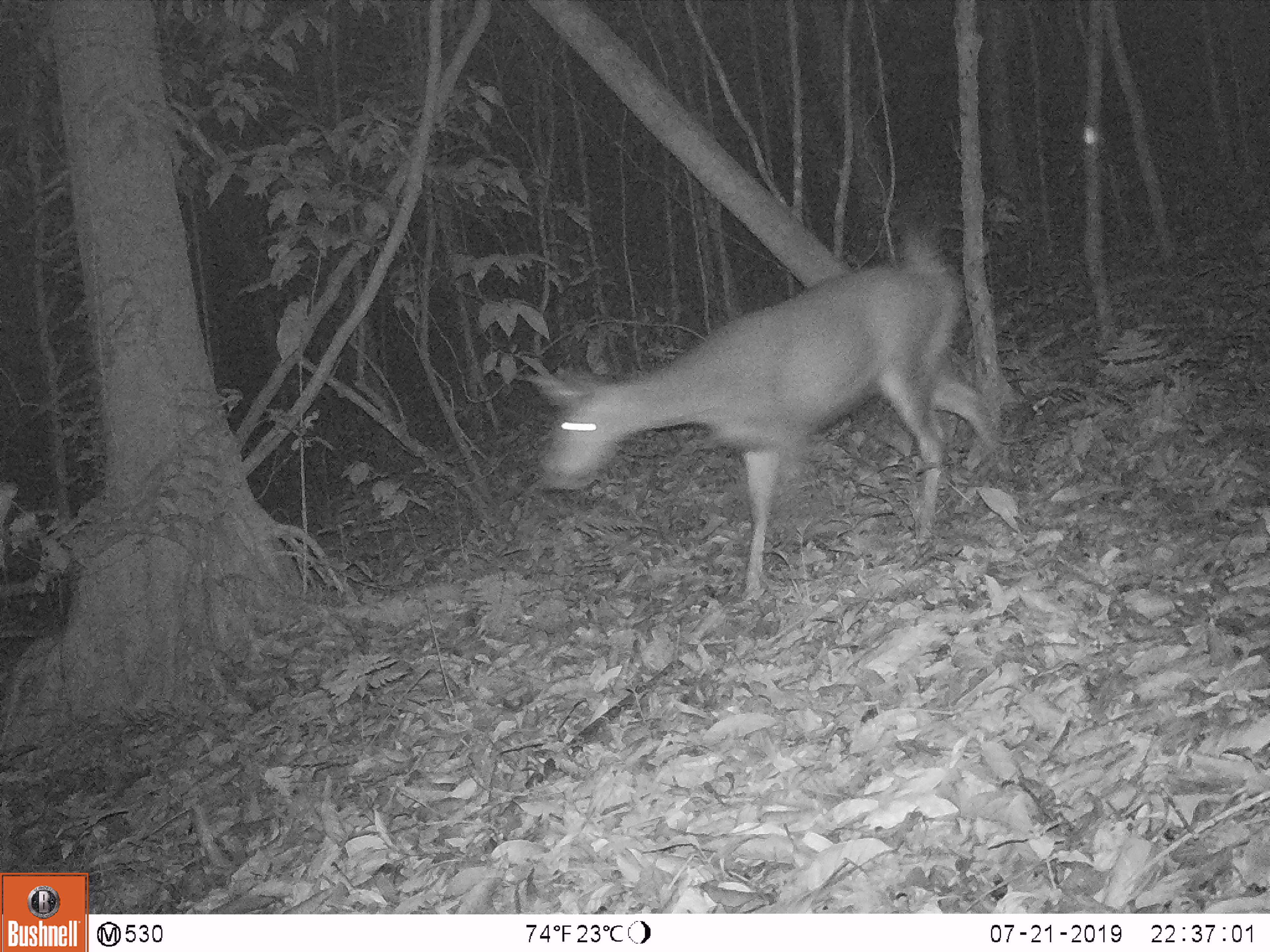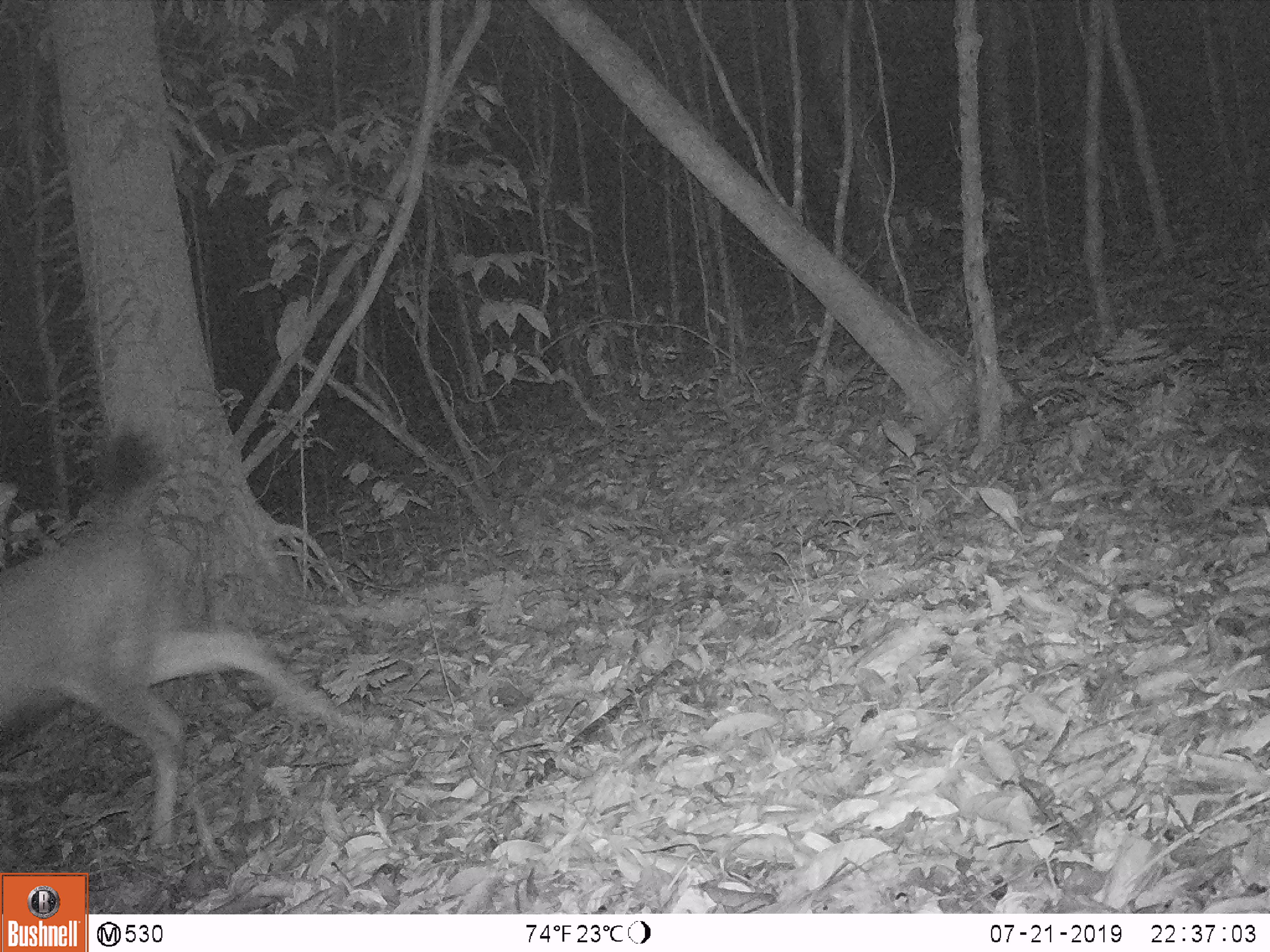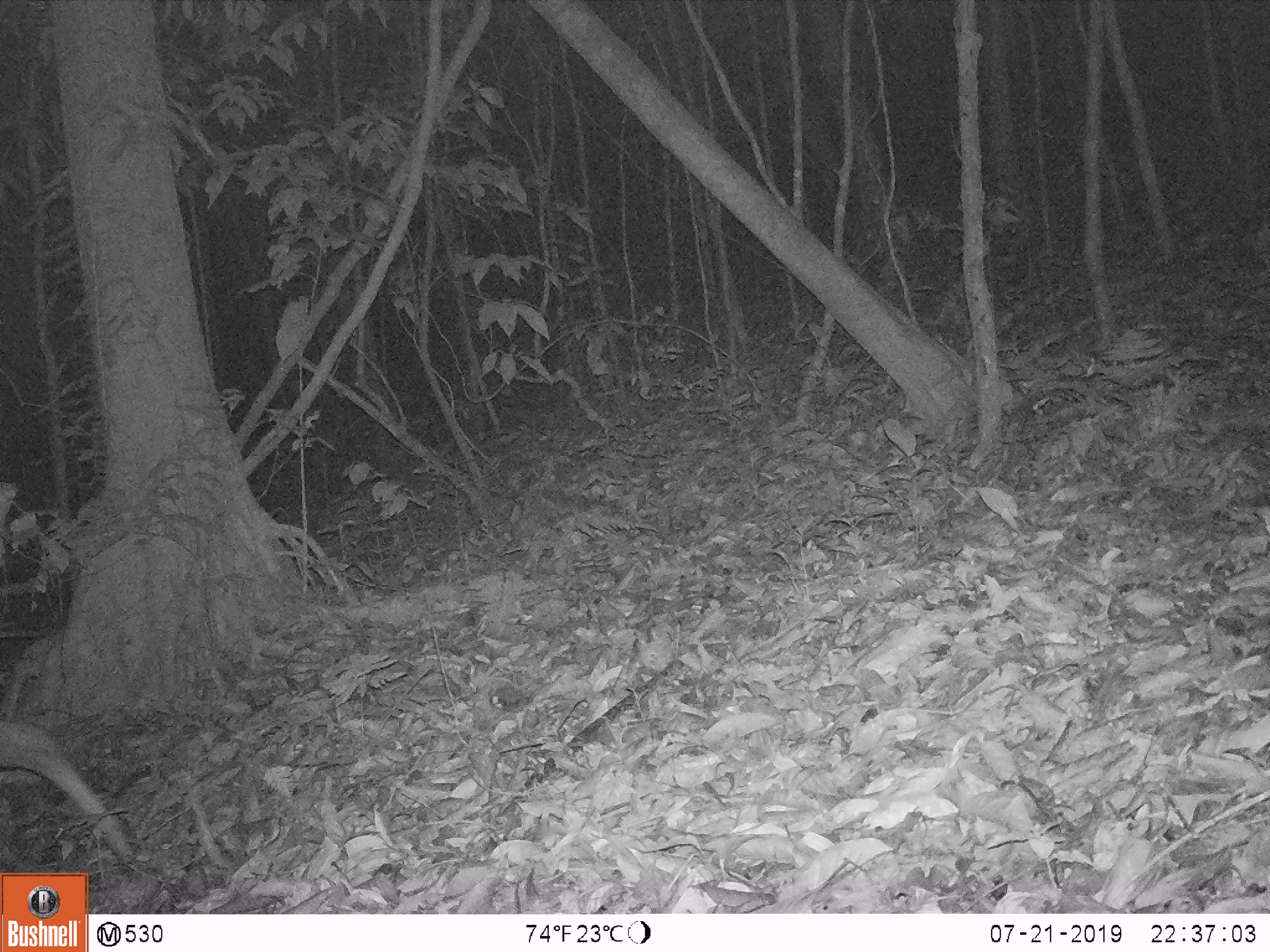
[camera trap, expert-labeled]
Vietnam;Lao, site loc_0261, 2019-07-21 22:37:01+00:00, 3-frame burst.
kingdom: Animalia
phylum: Chordata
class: Mammalia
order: Artiodactyla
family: Cervidae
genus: Rusa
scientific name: Rusa unicolor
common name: sambar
Sambar (Rusa unicolor). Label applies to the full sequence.